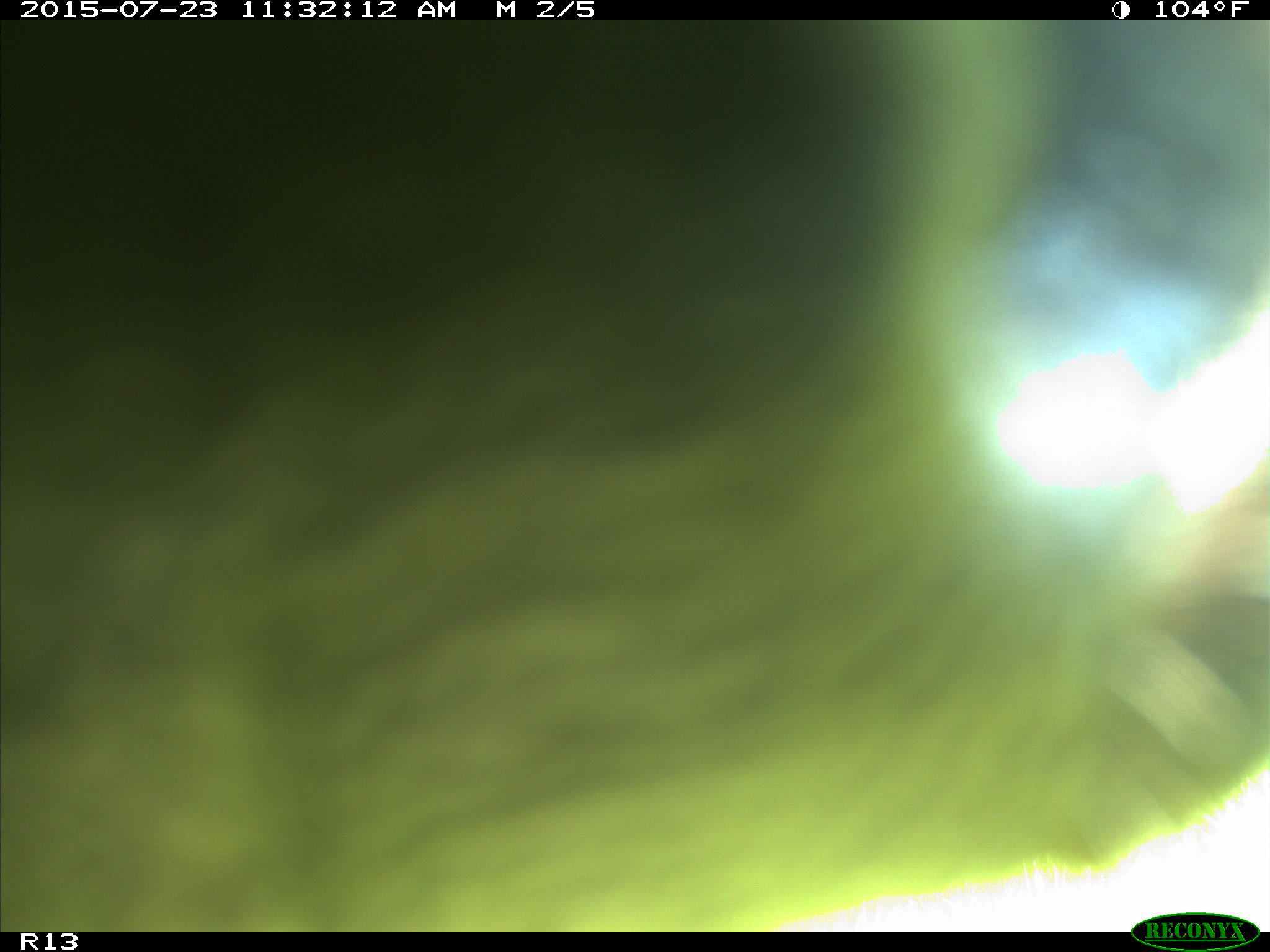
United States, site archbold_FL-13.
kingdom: Animalia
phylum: Chordata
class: Mammalia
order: Artiodactyla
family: Bovidae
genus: Bos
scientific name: Bos taurus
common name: domestic cow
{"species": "Bos taurus (domestic cow)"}